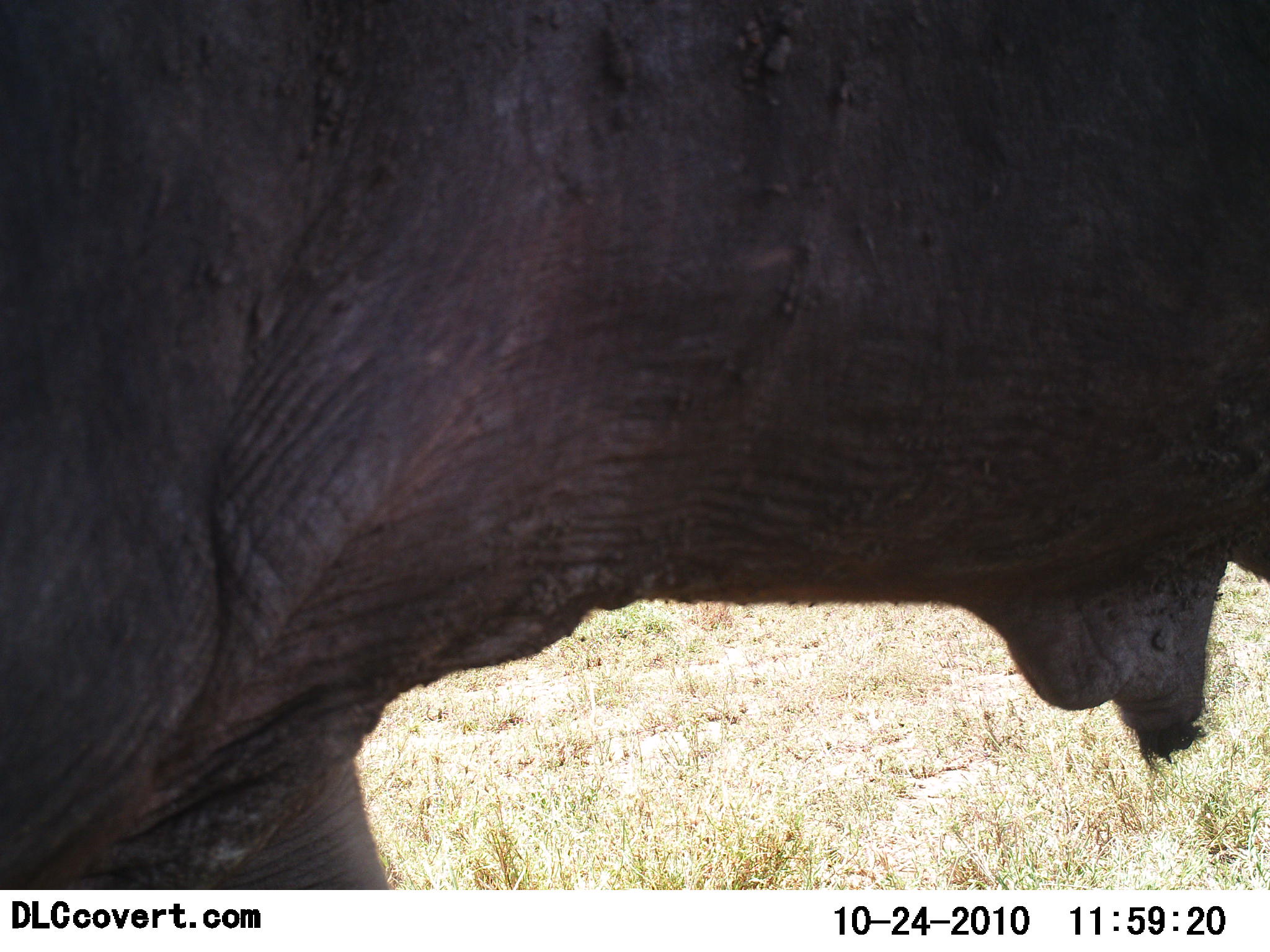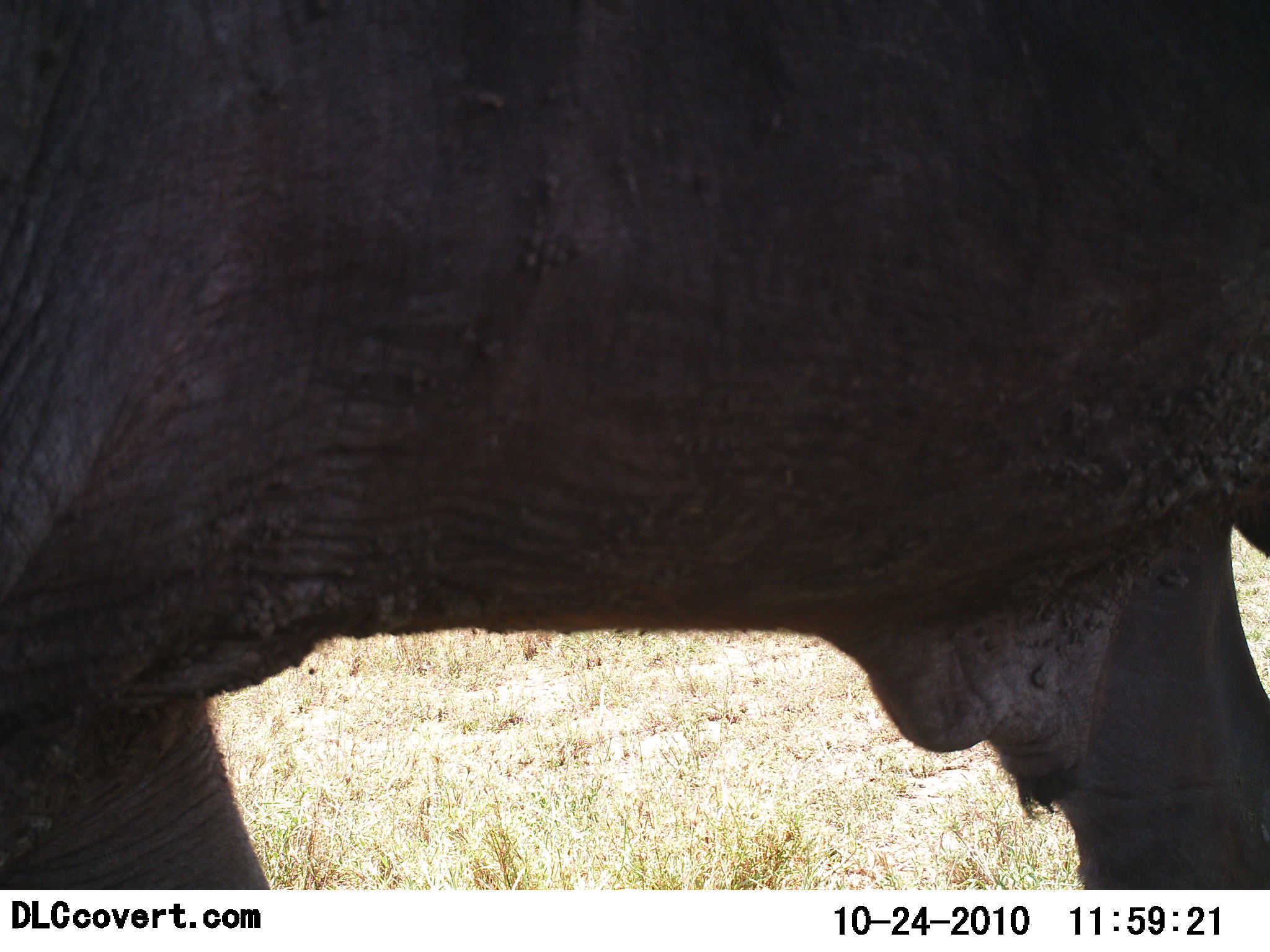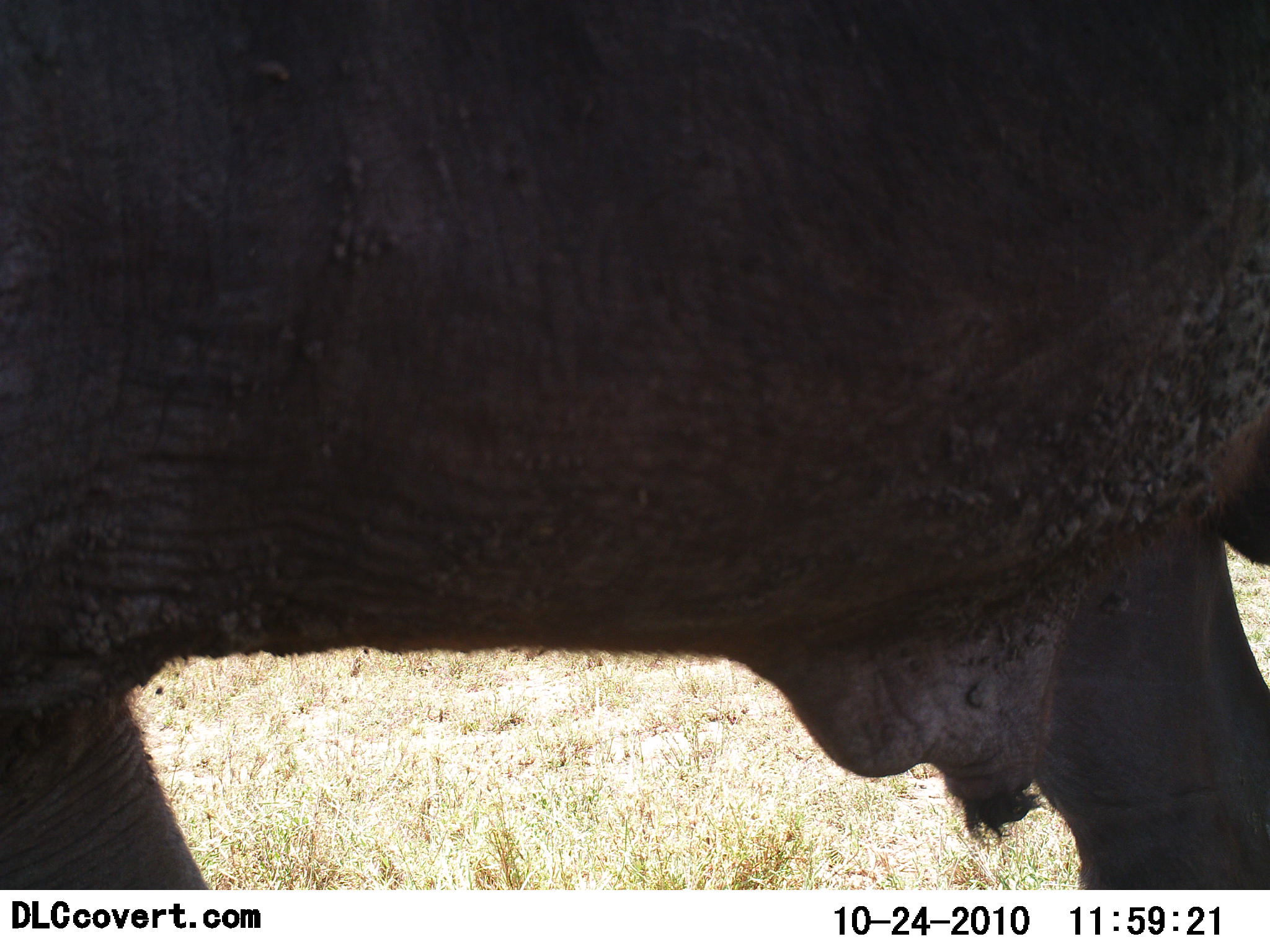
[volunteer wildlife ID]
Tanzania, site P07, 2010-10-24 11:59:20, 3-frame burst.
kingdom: Animalia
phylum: Chordata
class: Mammalia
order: Proboscidea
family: Elephantidae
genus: Loxodonta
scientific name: Loxodonta africana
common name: african bush elephant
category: elephant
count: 1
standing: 36%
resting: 0%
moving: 64%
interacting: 0%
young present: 0%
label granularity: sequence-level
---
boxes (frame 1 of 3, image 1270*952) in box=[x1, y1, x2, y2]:
animal: box=[0, 1, 1269, 890]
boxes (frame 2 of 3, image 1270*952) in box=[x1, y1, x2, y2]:
animal: box=[0, 1, 1269, 890]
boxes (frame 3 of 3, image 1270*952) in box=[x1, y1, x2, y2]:
animal: box=[0, 1, 1269, 890]